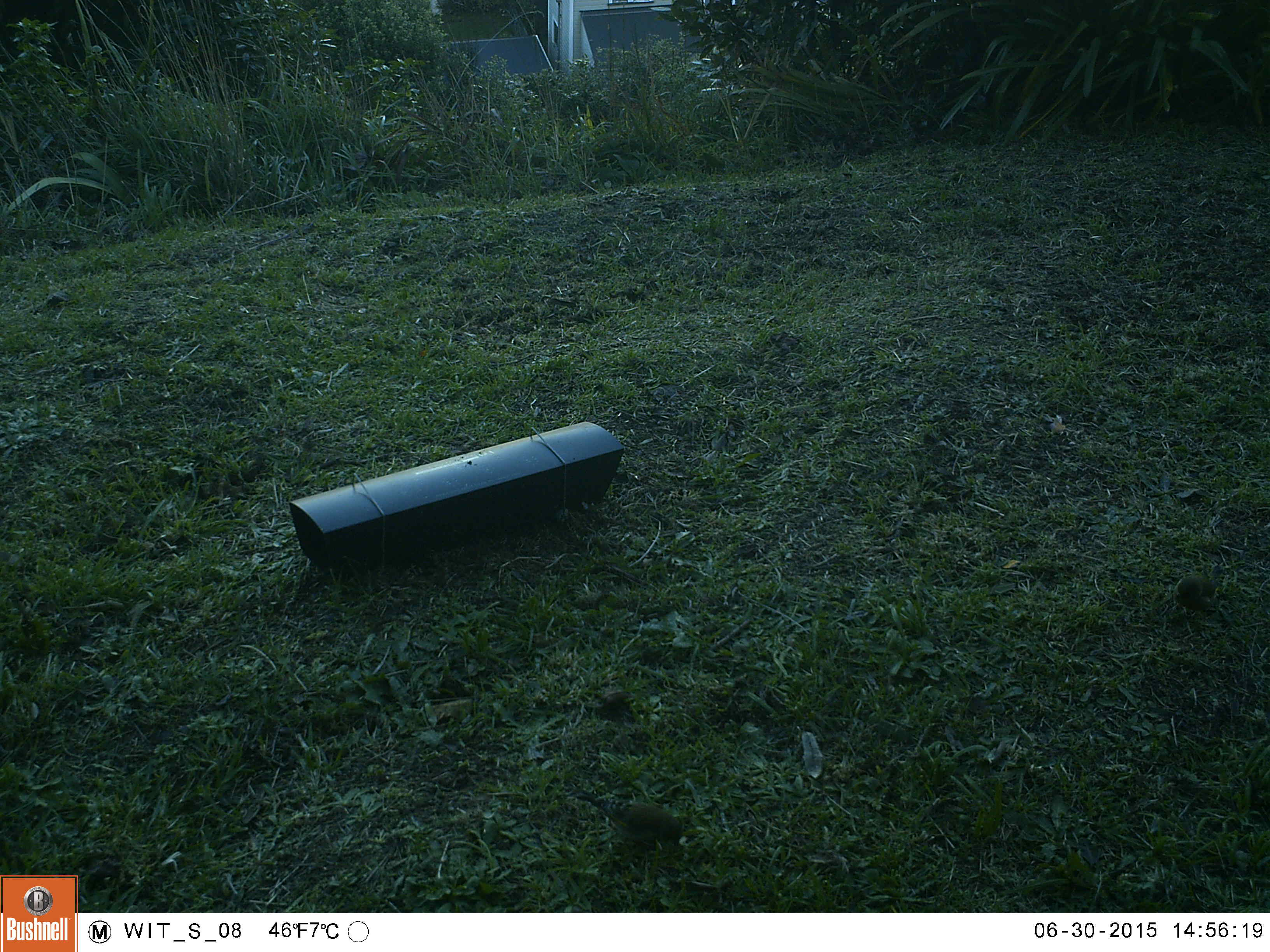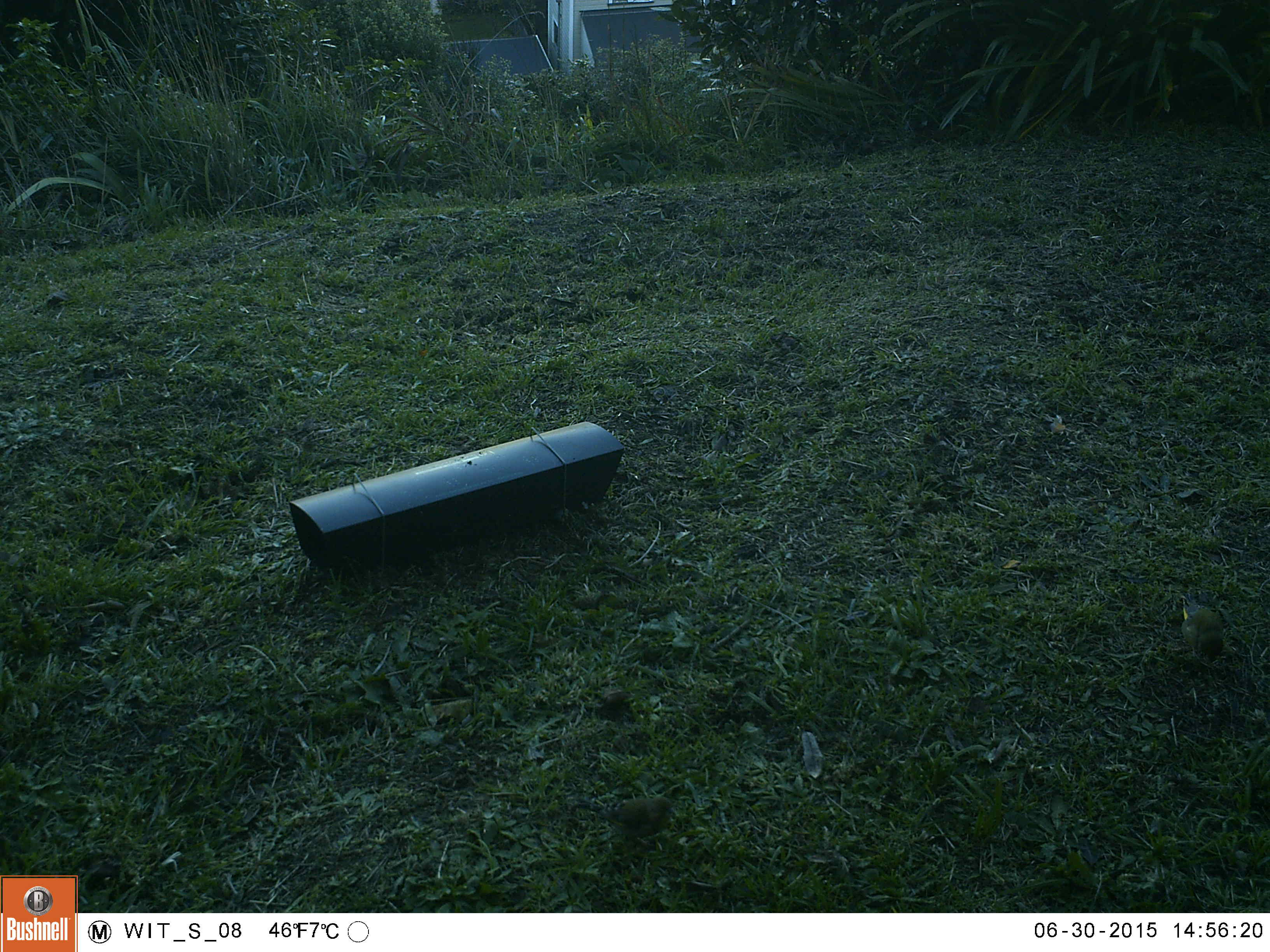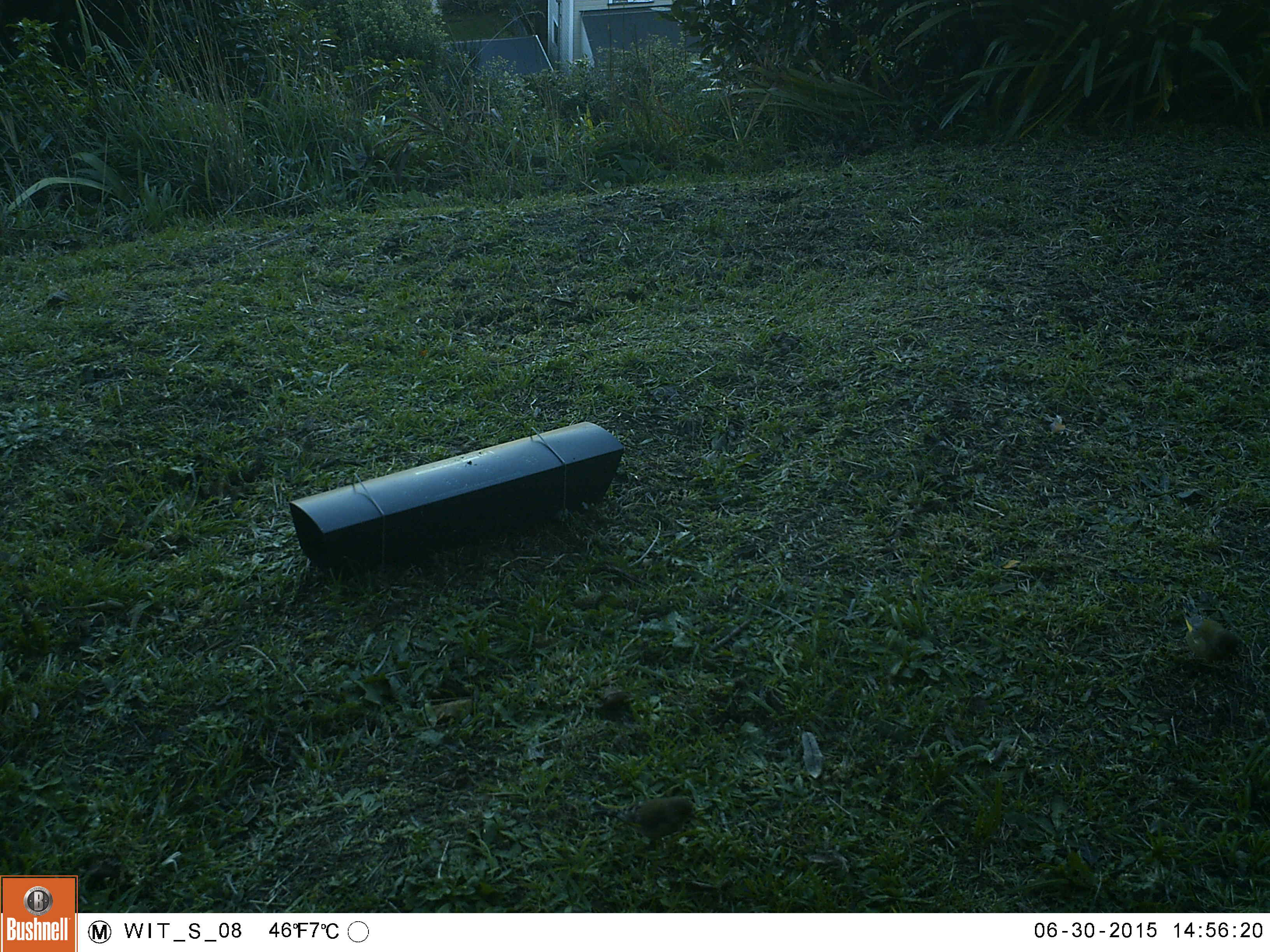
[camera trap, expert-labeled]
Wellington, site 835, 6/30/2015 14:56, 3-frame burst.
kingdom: Animalia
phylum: Chordata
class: Aves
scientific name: Aves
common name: bird